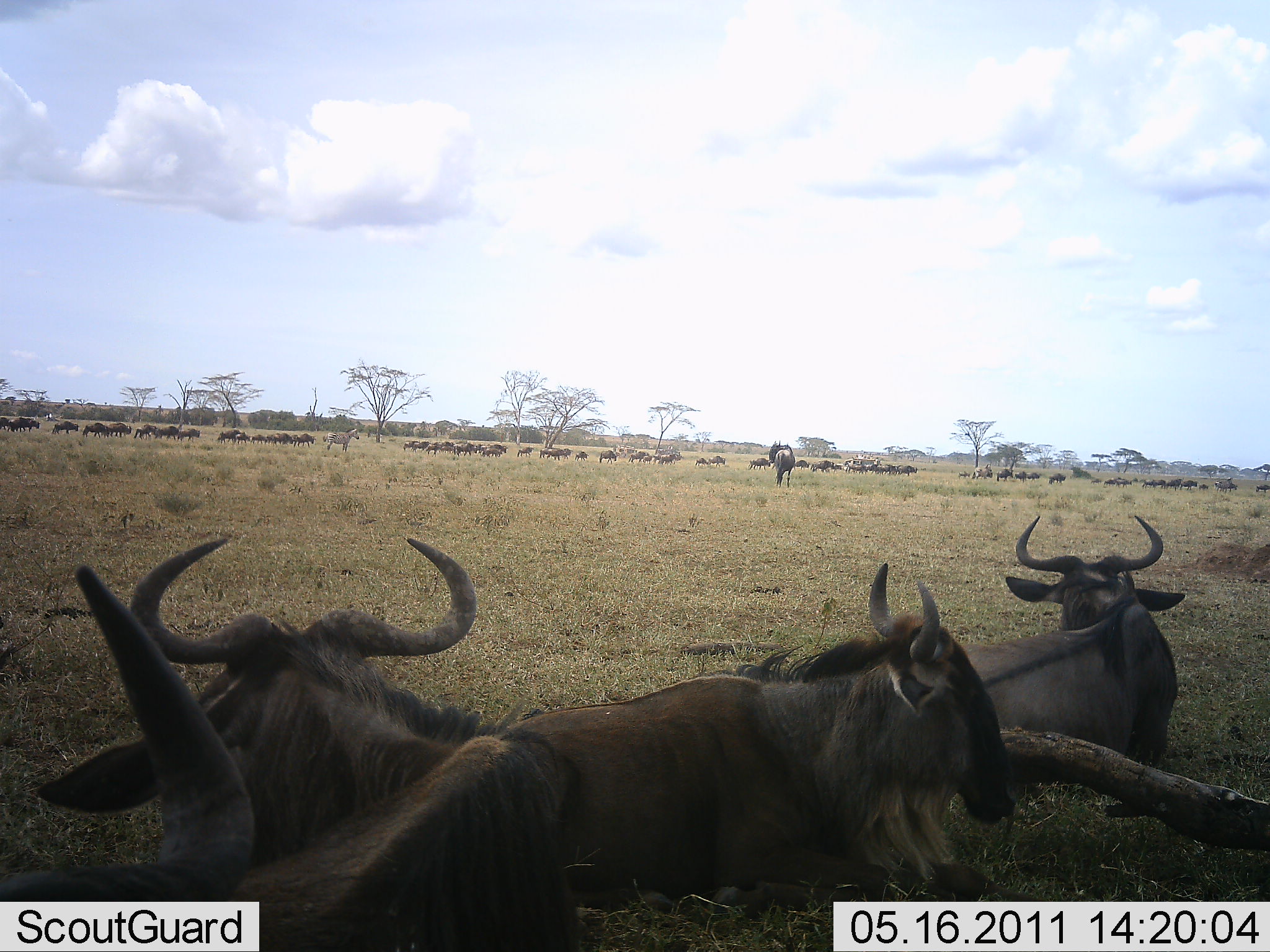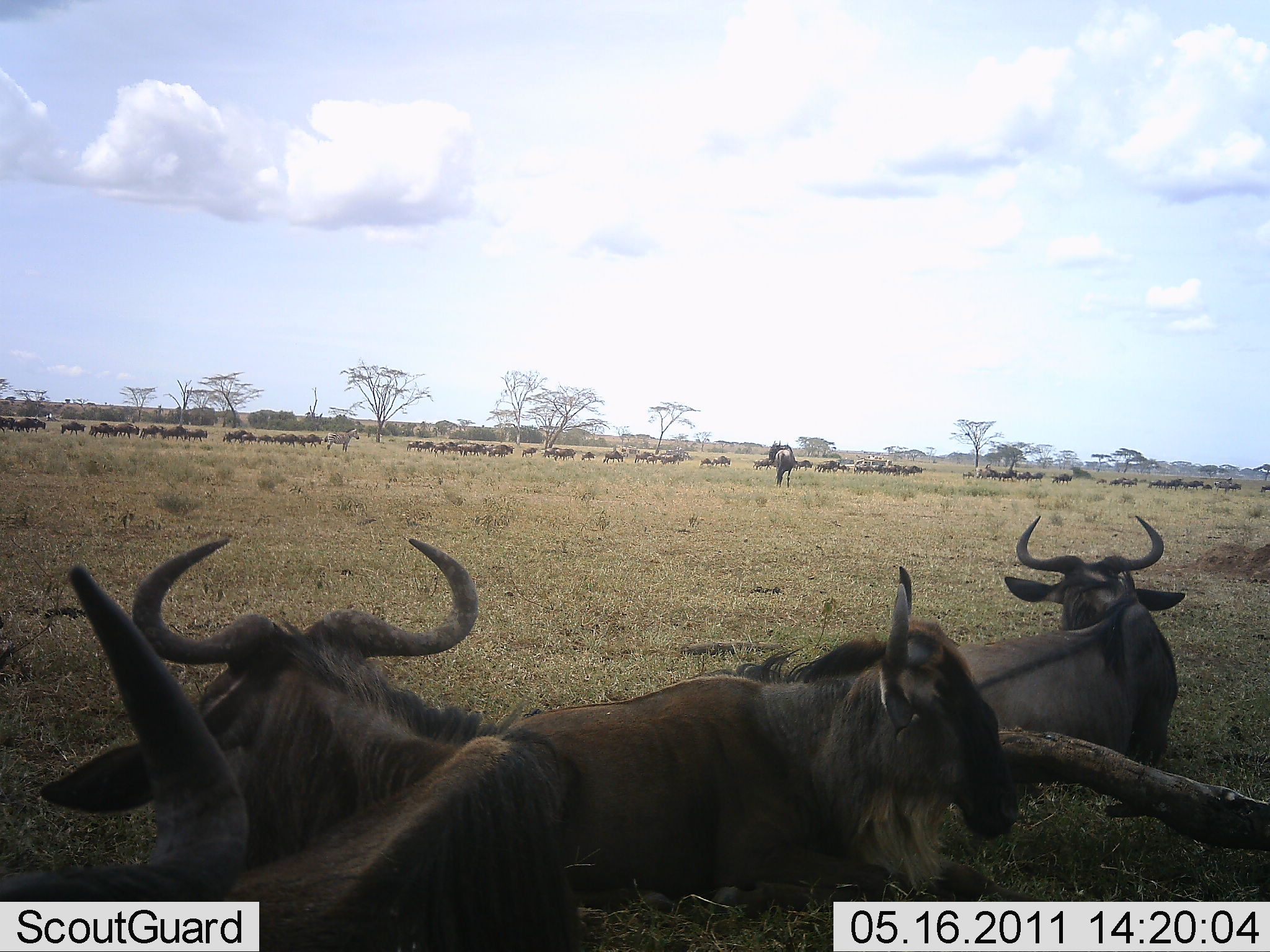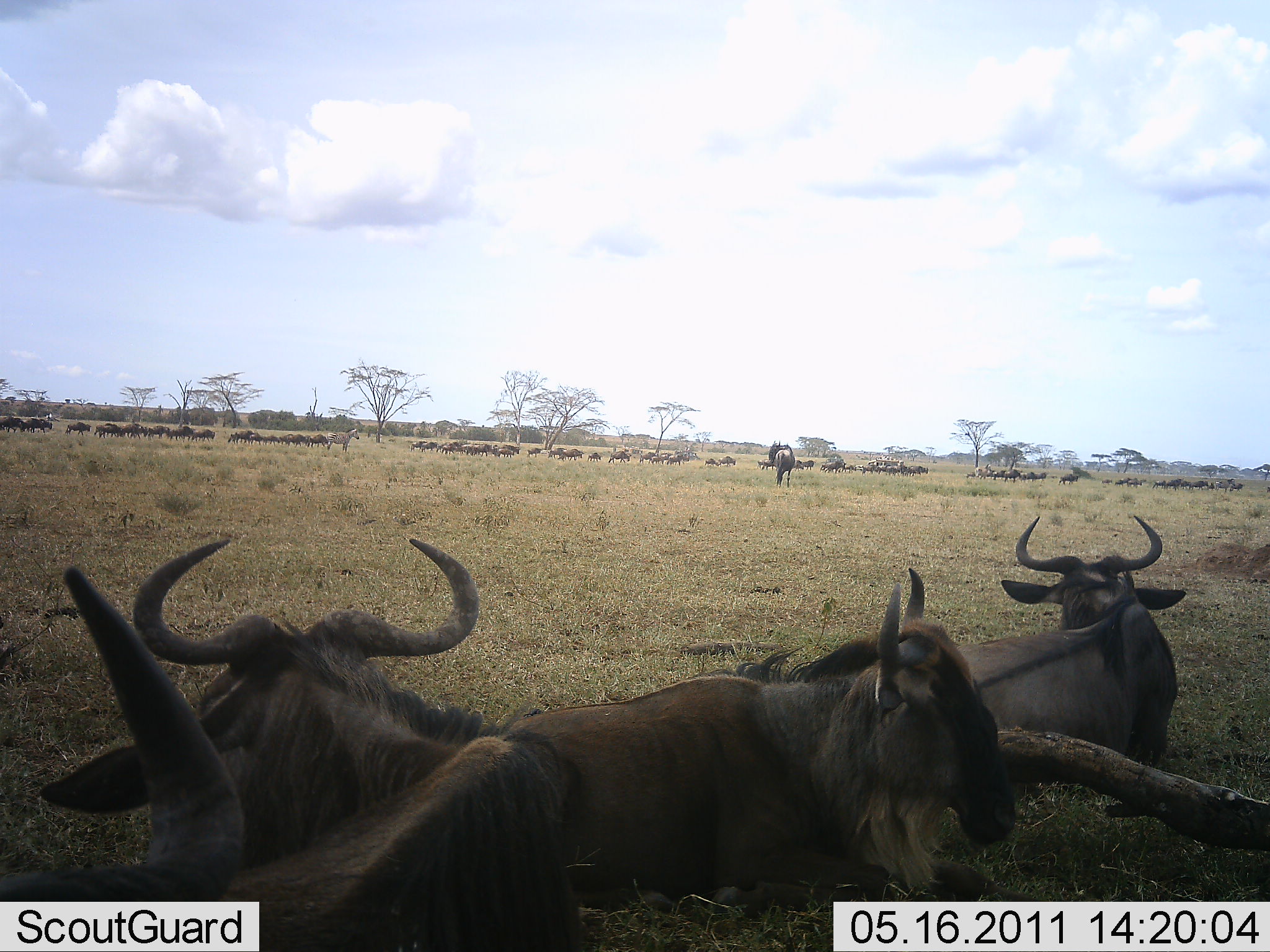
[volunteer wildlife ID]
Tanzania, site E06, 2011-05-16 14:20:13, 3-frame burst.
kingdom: Animalia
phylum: Chordata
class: Mammalia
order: Artiodactyla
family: Bovidae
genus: Connochaetes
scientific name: Connochaetes taurinus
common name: blue wildebeest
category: wildebeest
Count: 51+.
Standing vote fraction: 45%.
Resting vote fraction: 100%.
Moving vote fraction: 73%.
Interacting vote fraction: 0%.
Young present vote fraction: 0%.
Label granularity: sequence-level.